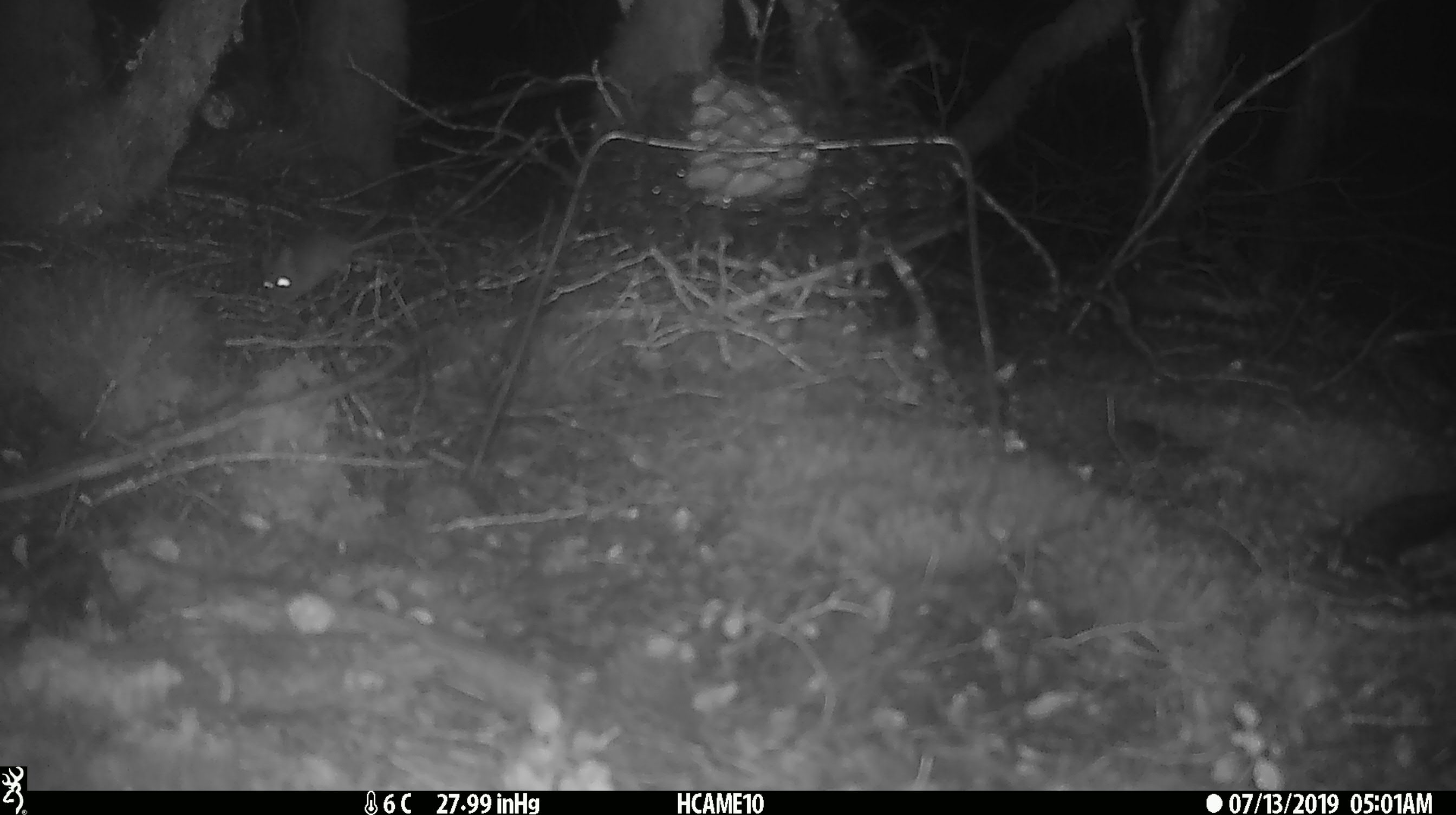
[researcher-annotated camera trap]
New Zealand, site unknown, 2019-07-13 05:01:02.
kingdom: Animalia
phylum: Chordata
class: Mammalia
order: Rodentia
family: Muridae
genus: Mus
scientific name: Mus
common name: mouse